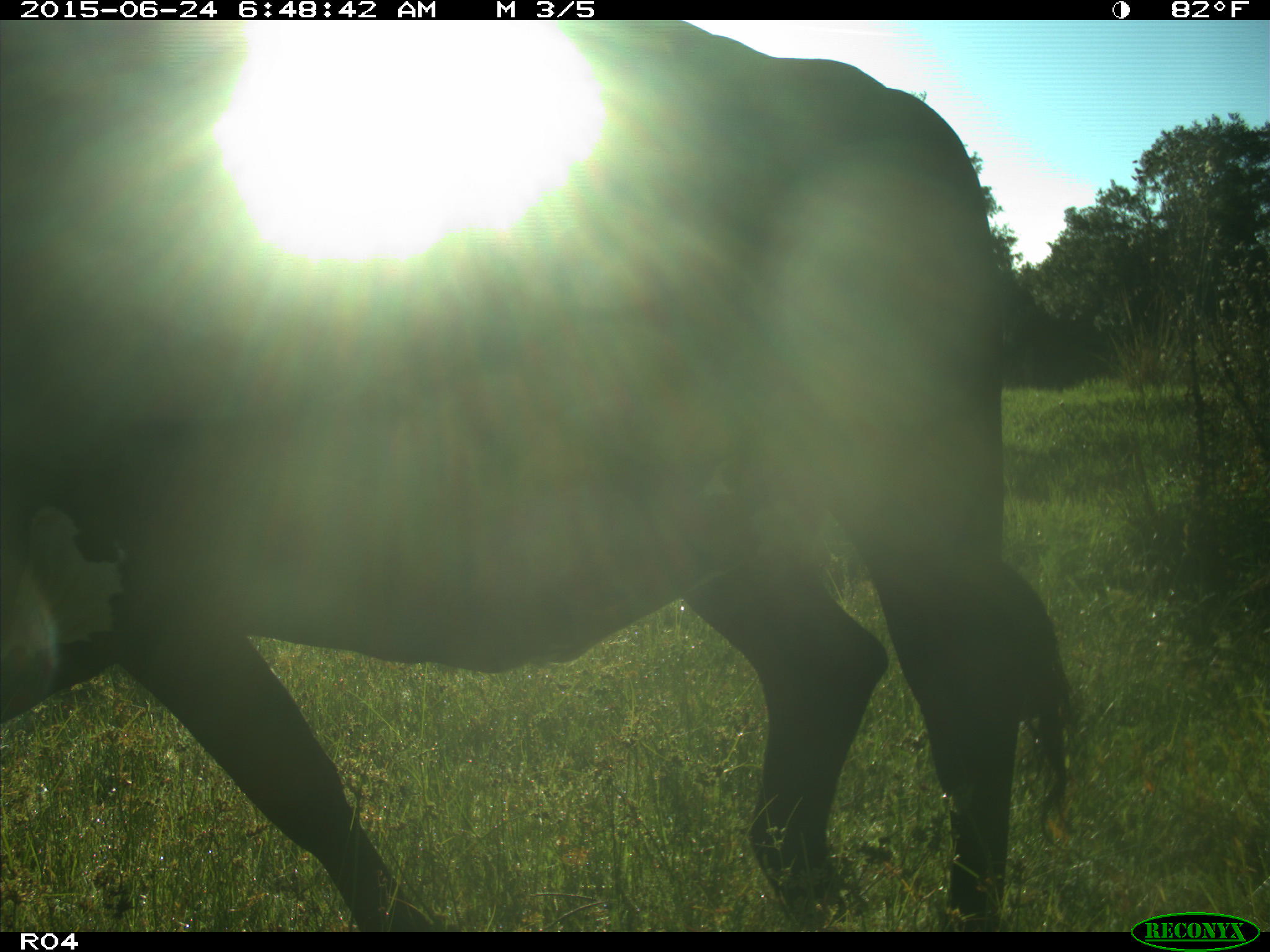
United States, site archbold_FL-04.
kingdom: Animalia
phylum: Chordata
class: Mammalia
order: Artiodactyla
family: Bovidae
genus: Bos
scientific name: Bos taurus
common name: domestic cow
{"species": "Bos taurus (domestic cow)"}